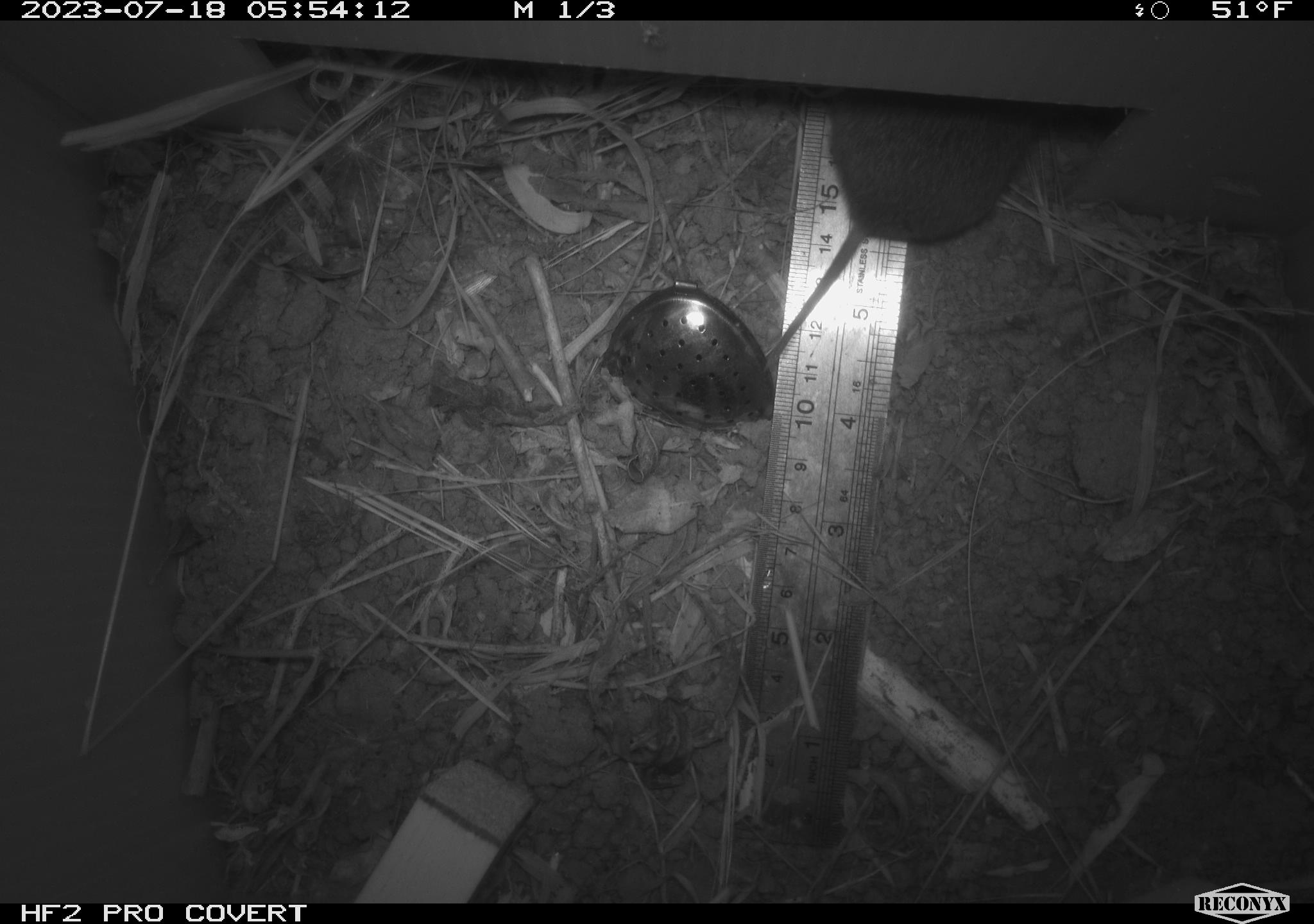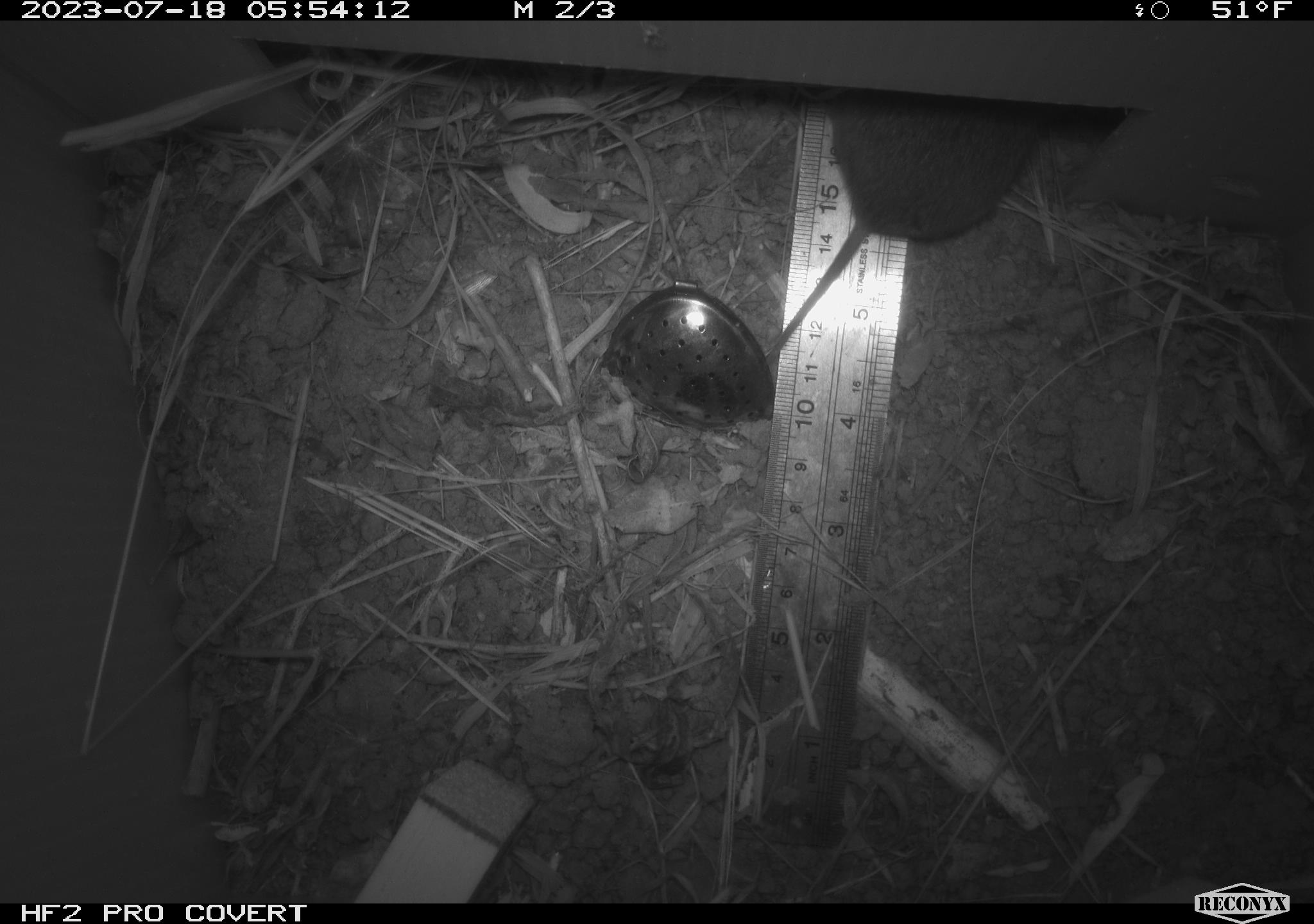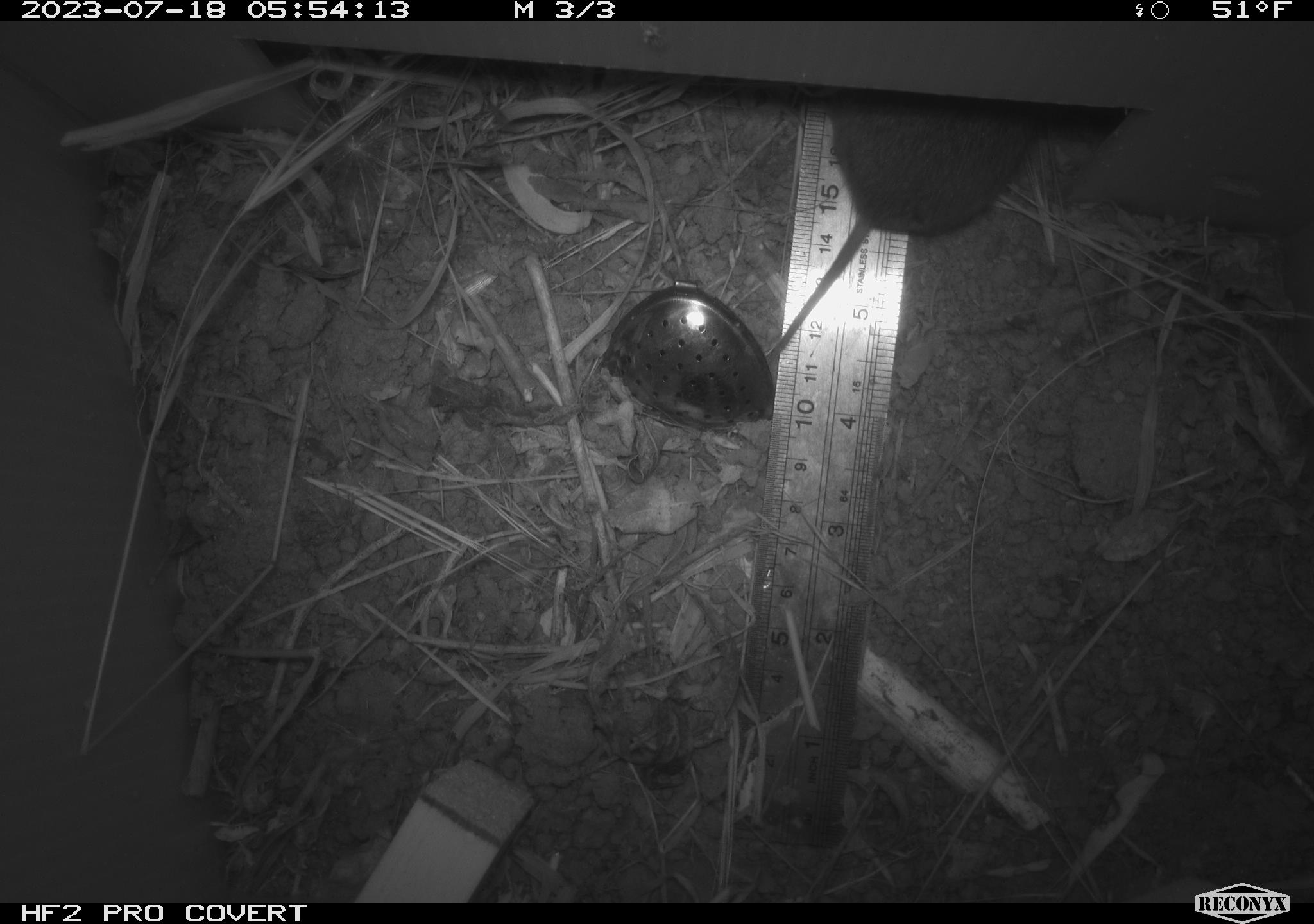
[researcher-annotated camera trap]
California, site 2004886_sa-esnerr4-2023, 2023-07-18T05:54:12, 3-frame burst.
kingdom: Animalia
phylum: Chordata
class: Mammalia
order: Rodentia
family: Cricetidae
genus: Microtus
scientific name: Microtus californicus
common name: california vole